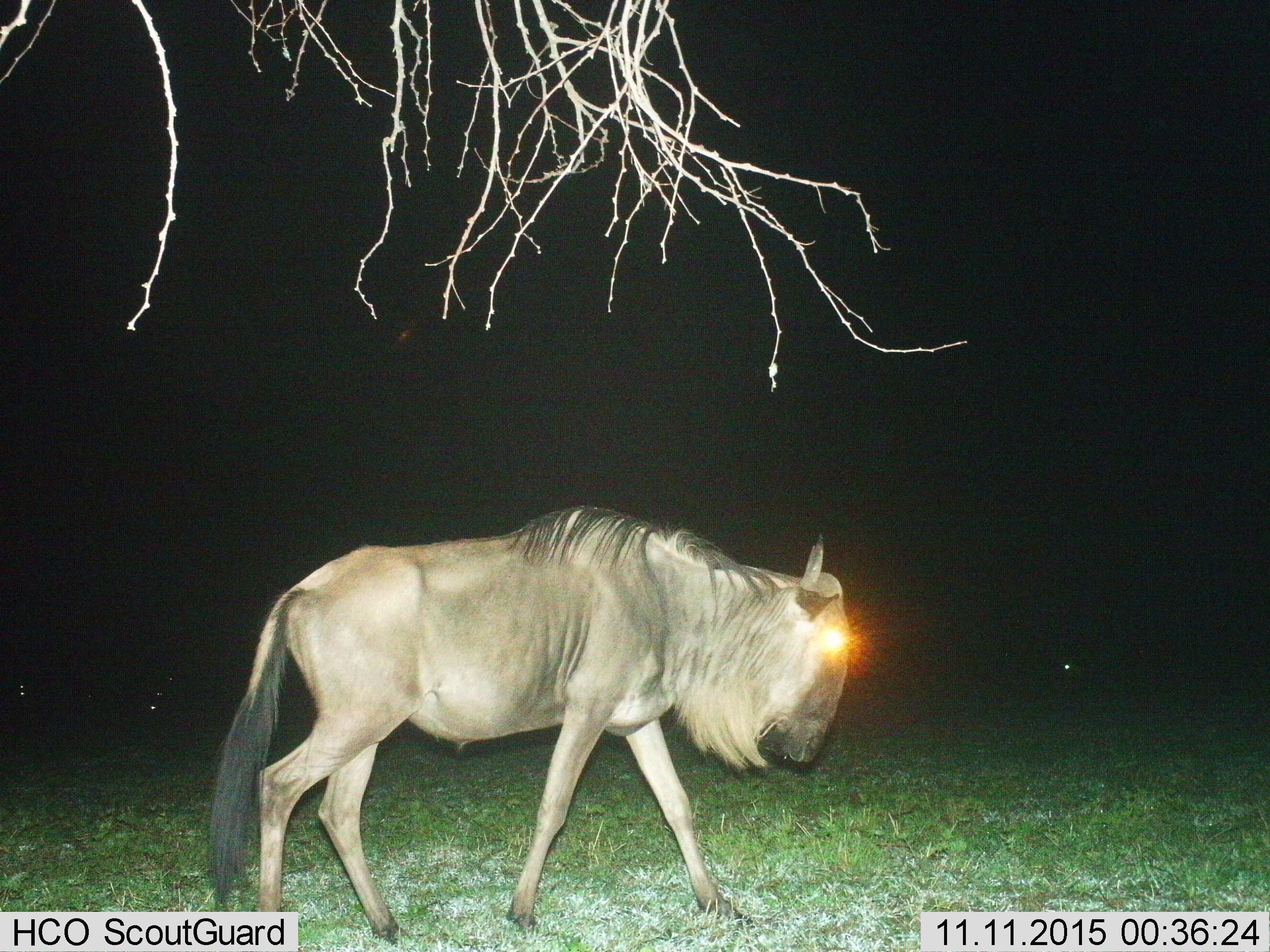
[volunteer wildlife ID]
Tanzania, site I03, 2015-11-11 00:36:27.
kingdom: Animalia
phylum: Chordata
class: Mammalia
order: Artiodactyla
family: Bovidae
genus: Connochaetes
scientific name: Connochaetes taurinus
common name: blue wildebeest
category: wildebeest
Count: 1.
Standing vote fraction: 11%.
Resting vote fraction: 0%.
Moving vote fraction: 100%.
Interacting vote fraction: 0%.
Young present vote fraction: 0%.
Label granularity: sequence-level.